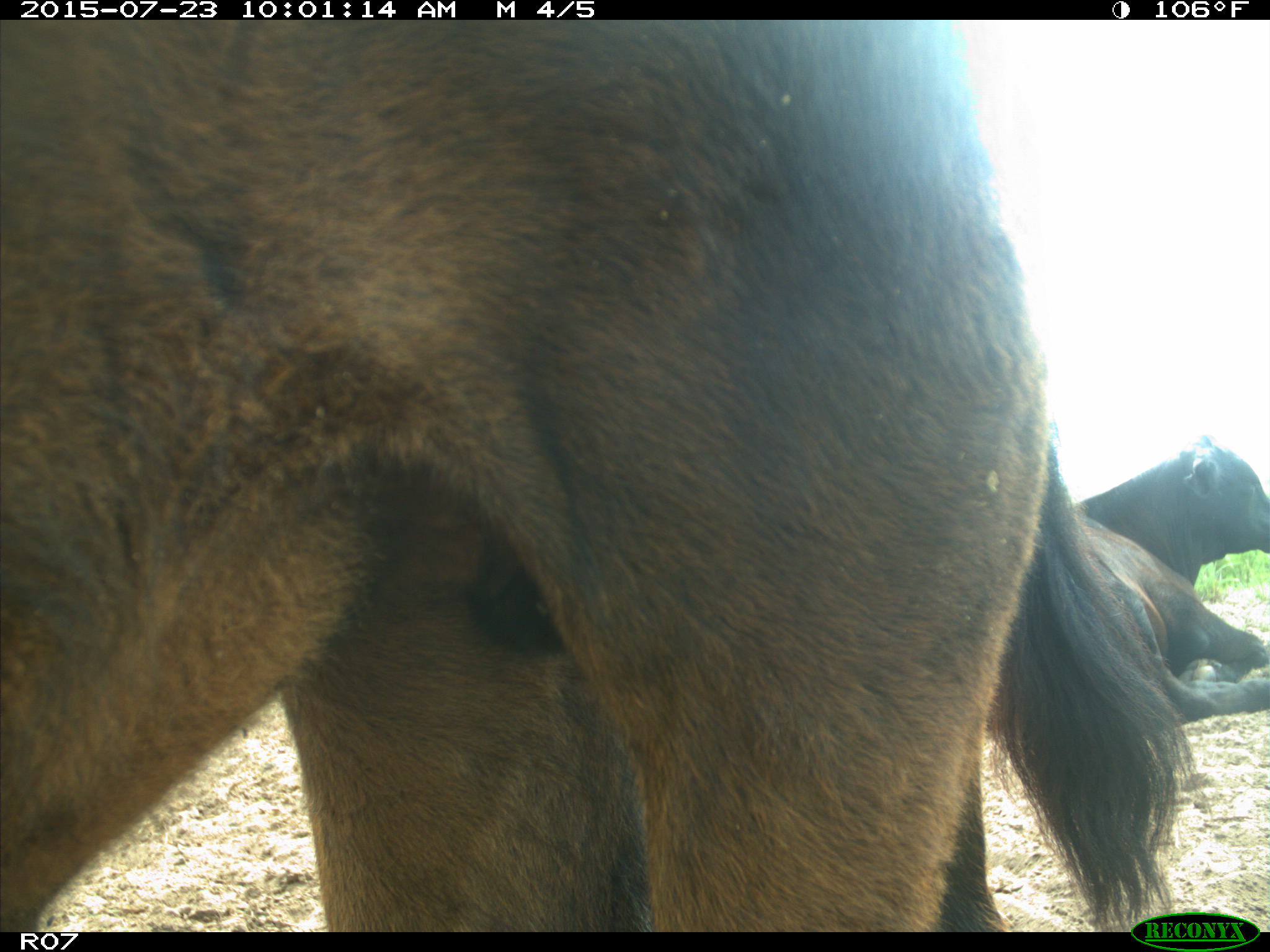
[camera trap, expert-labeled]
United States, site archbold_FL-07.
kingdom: Animalia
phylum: Chordata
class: Mammalia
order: Artiodactyla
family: Bovidae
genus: Bos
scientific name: Bos taurus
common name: domestic cow